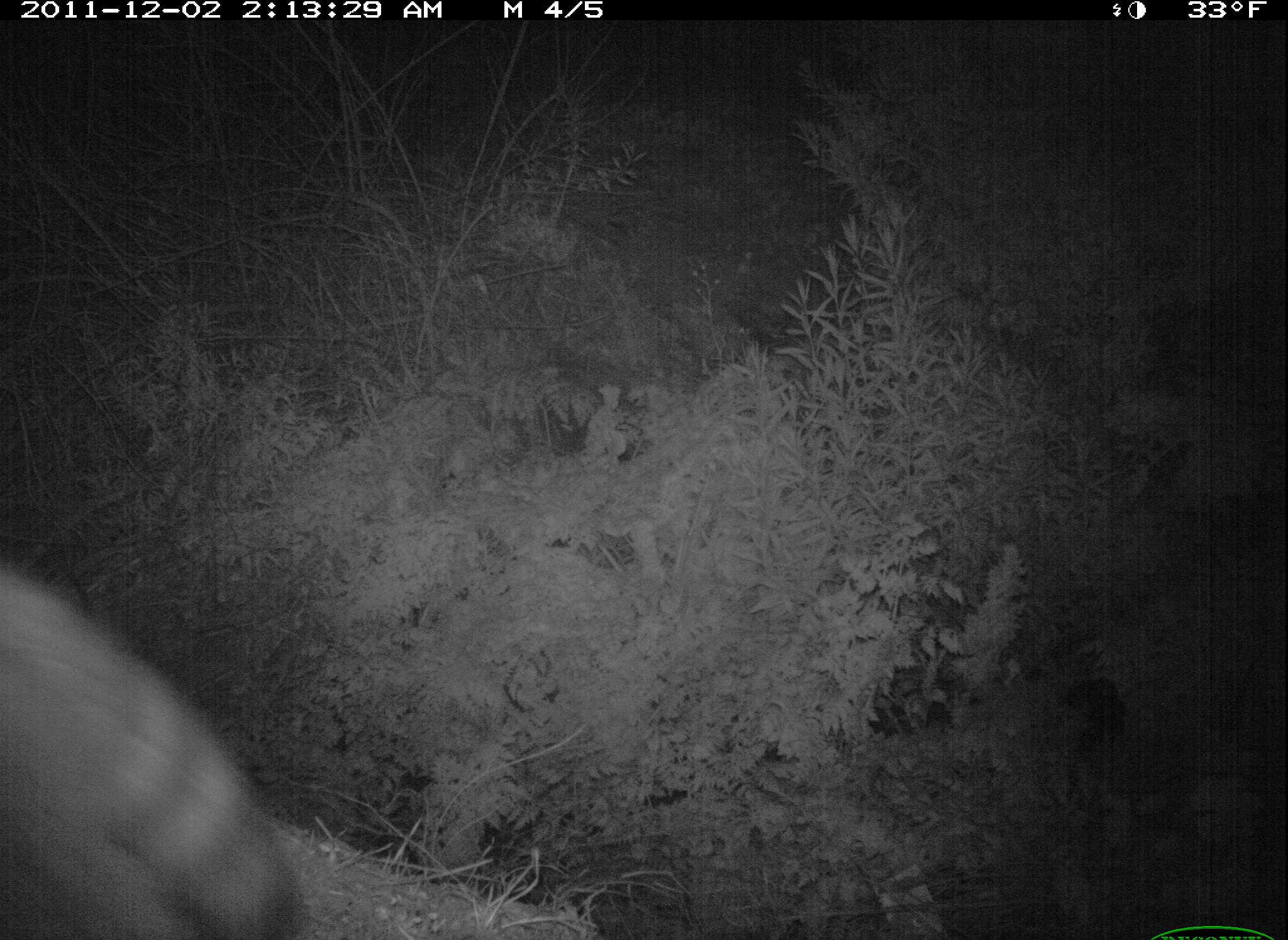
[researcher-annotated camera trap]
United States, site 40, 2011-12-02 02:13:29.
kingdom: Animalia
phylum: Chordata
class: Mammalia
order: Carnivora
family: Procyonidae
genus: Procyon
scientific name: Procyon lotor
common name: raccoon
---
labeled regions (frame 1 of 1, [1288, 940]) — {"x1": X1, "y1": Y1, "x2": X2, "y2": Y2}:
raccoon: {"x1": 5, "y1": 559, "x2": 322, "y2": 937}